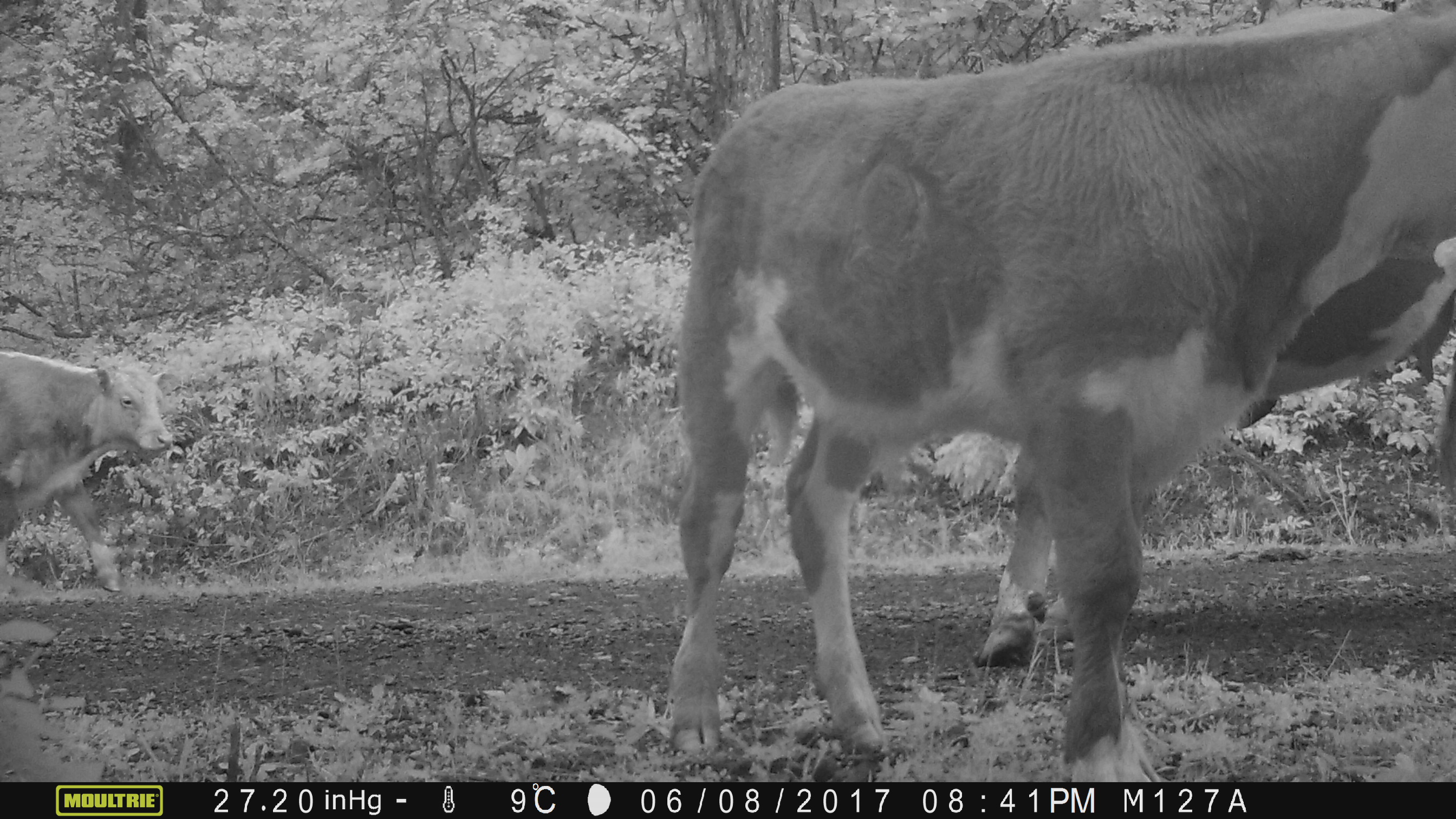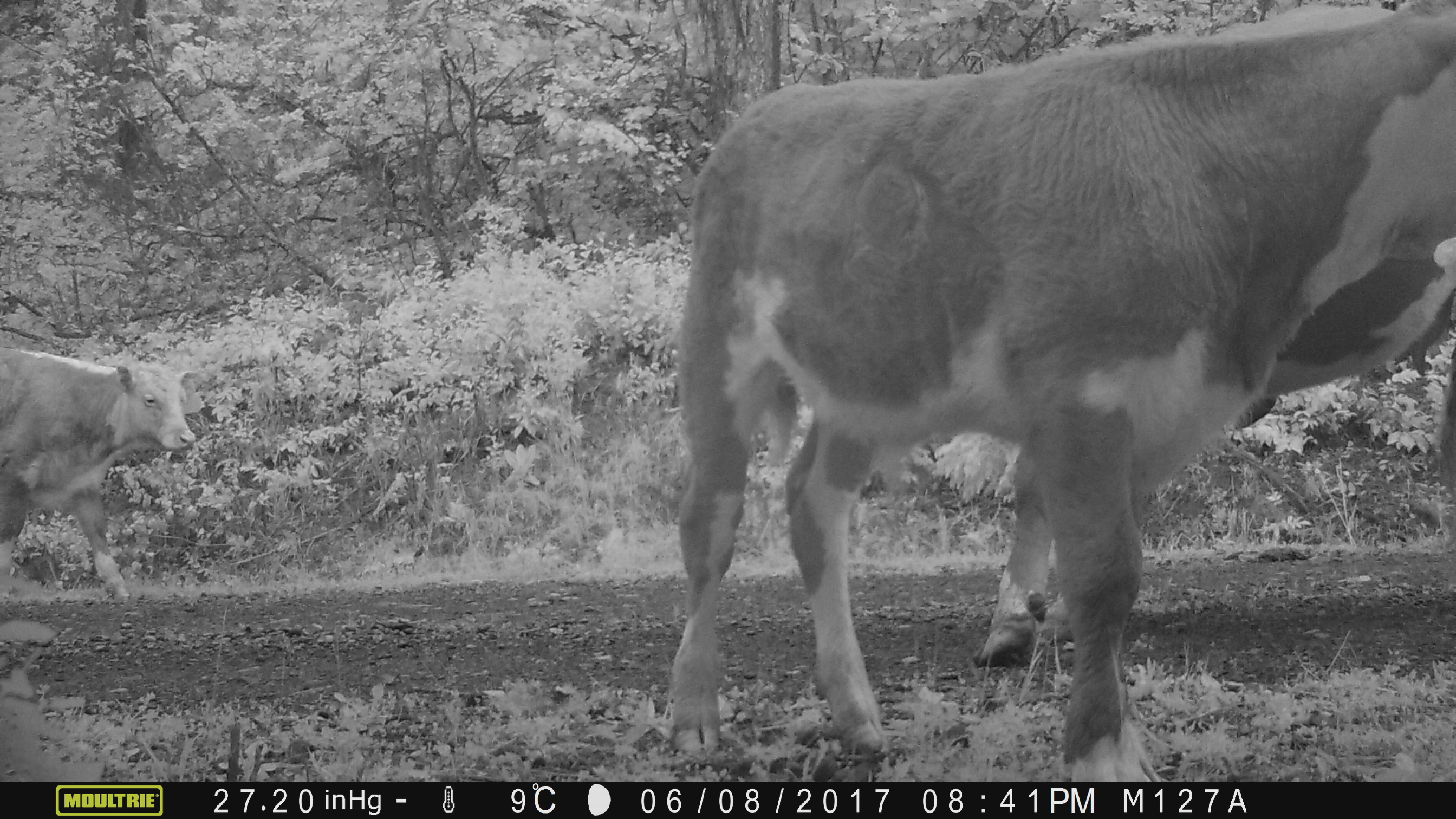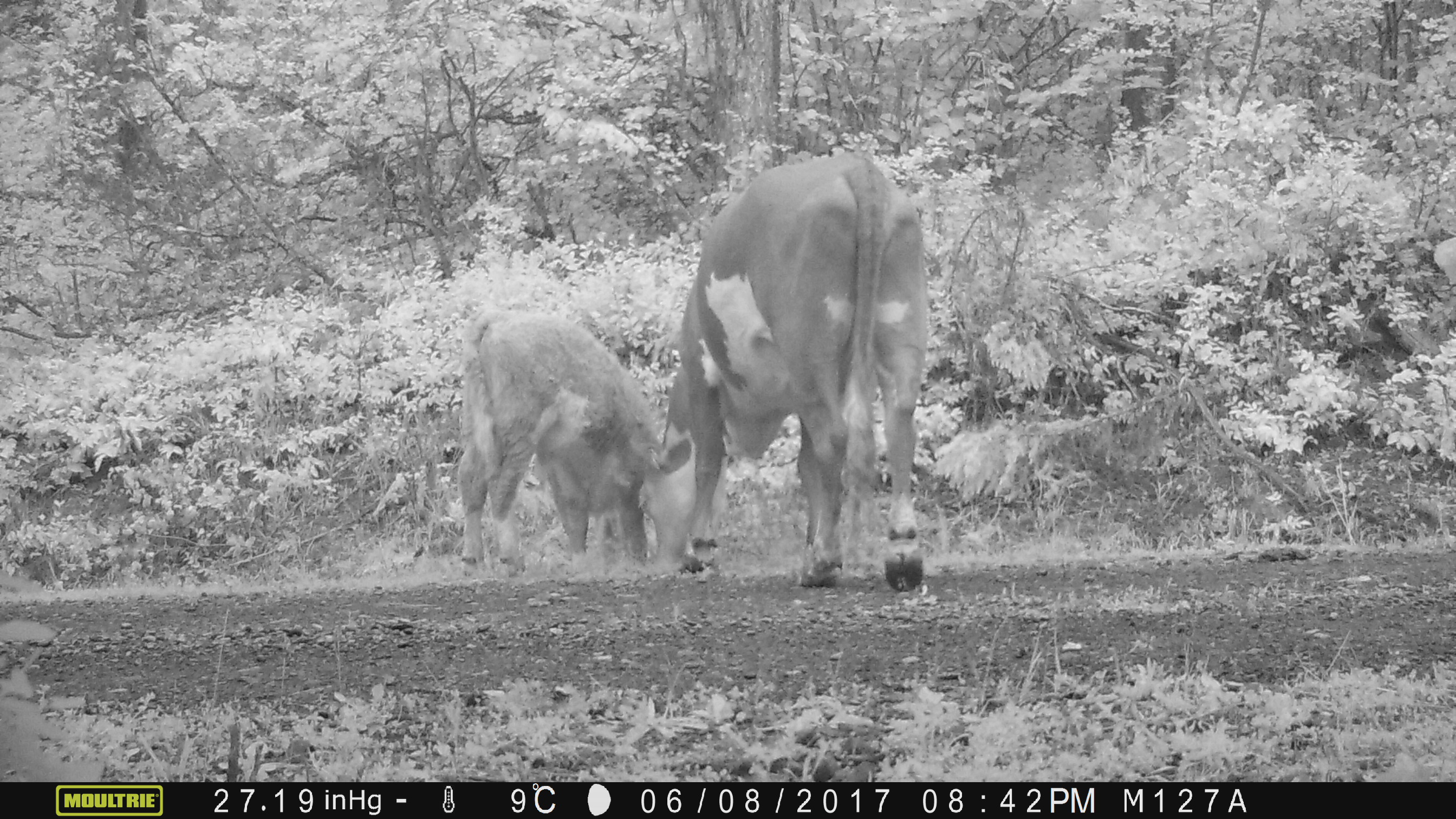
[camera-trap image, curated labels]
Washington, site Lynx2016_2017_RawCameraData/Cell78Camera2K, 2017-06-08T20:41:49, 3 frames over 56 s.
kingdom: Animalia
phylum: Chordata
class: Mammalia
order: Artiodactyla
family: Bovidae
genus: Bos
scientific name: Bos taurus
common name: domestic cattle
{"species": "domestic cattle (Bos taurus)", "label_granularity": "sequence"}